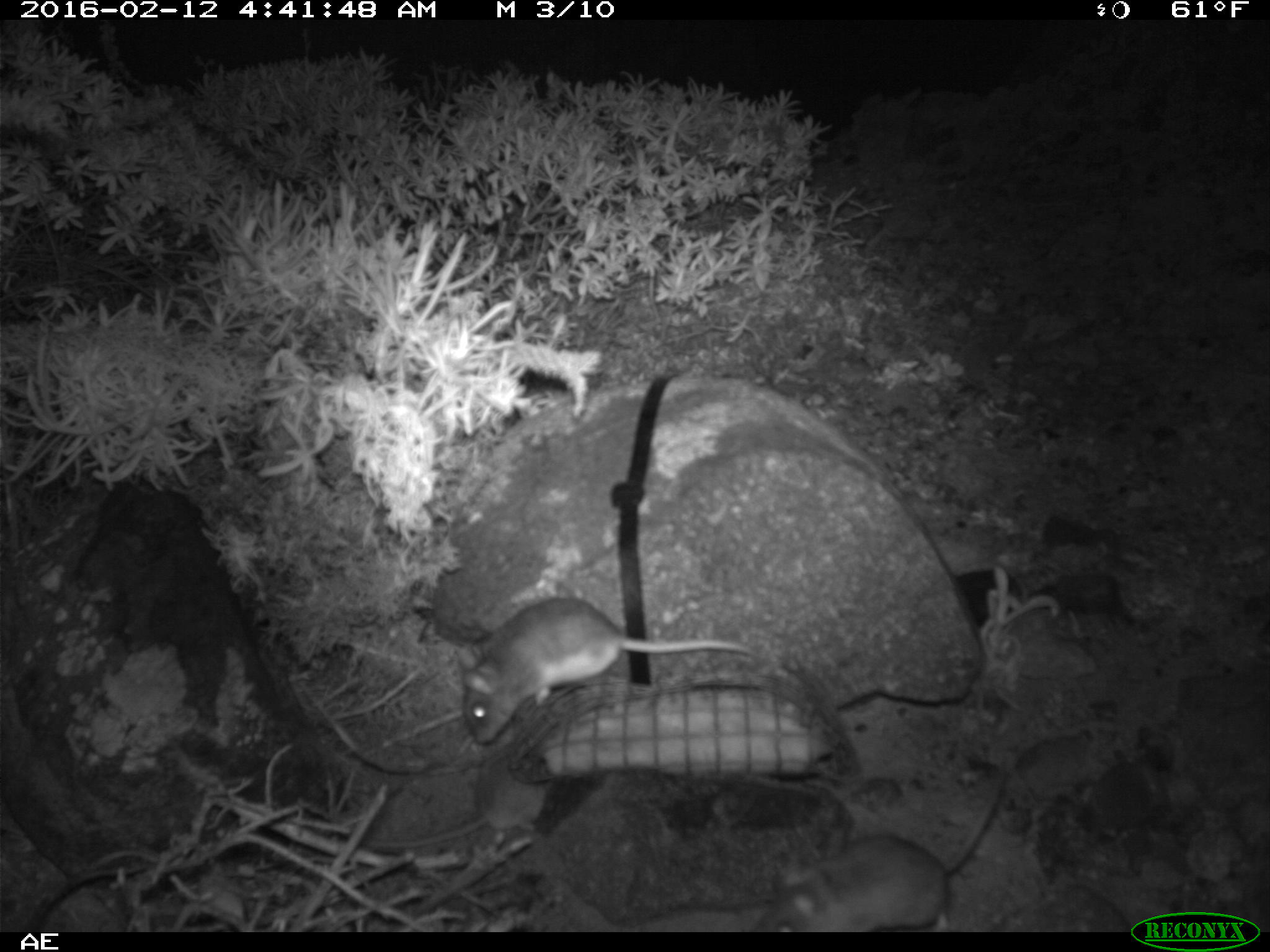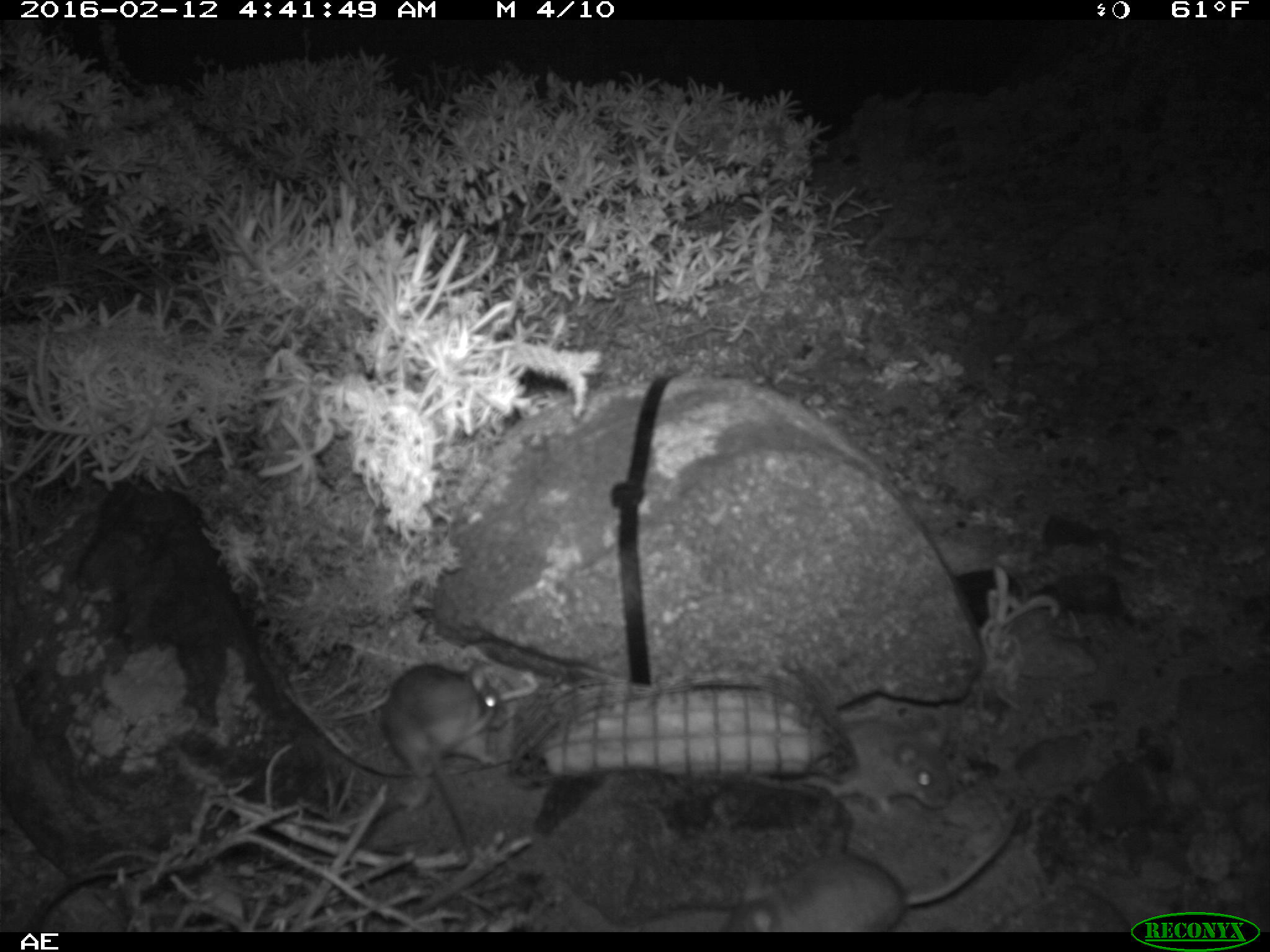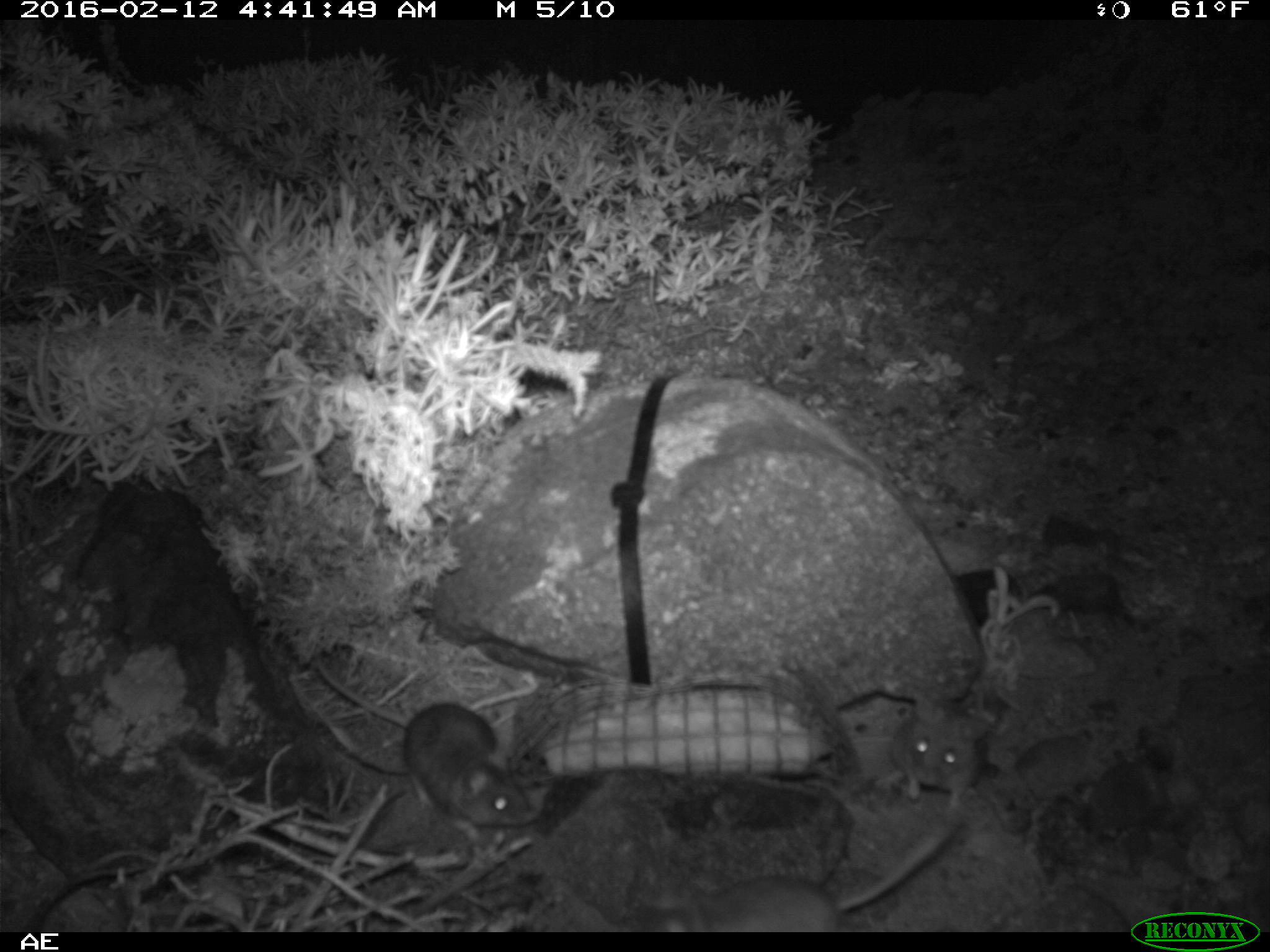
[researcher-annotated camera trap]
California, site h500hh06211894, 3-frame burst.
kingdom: Animalia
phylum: Chordata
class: Mammalia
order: Rodentia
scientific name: Rodentia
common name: rodent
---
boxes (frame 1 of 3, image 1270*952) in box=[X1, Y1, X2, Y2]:
rodent: box=[746, 757, 1011, 930]; box=[460, 599, 753, 743]; box=[363, 741, 555, 847]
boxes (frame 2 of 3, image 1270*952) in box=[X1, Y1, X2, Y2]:
rodent: box=[724, 816, 1016, 932]; box=[379, 663, 507, 777]; box=[798, 717, 952, 809]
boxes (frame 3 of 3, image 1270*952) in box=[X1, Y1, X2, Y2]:
rodent: box=[314, 650, 540, 839]; box=[644, 809, 960, 932]; box=[851, 694, 989, 808]